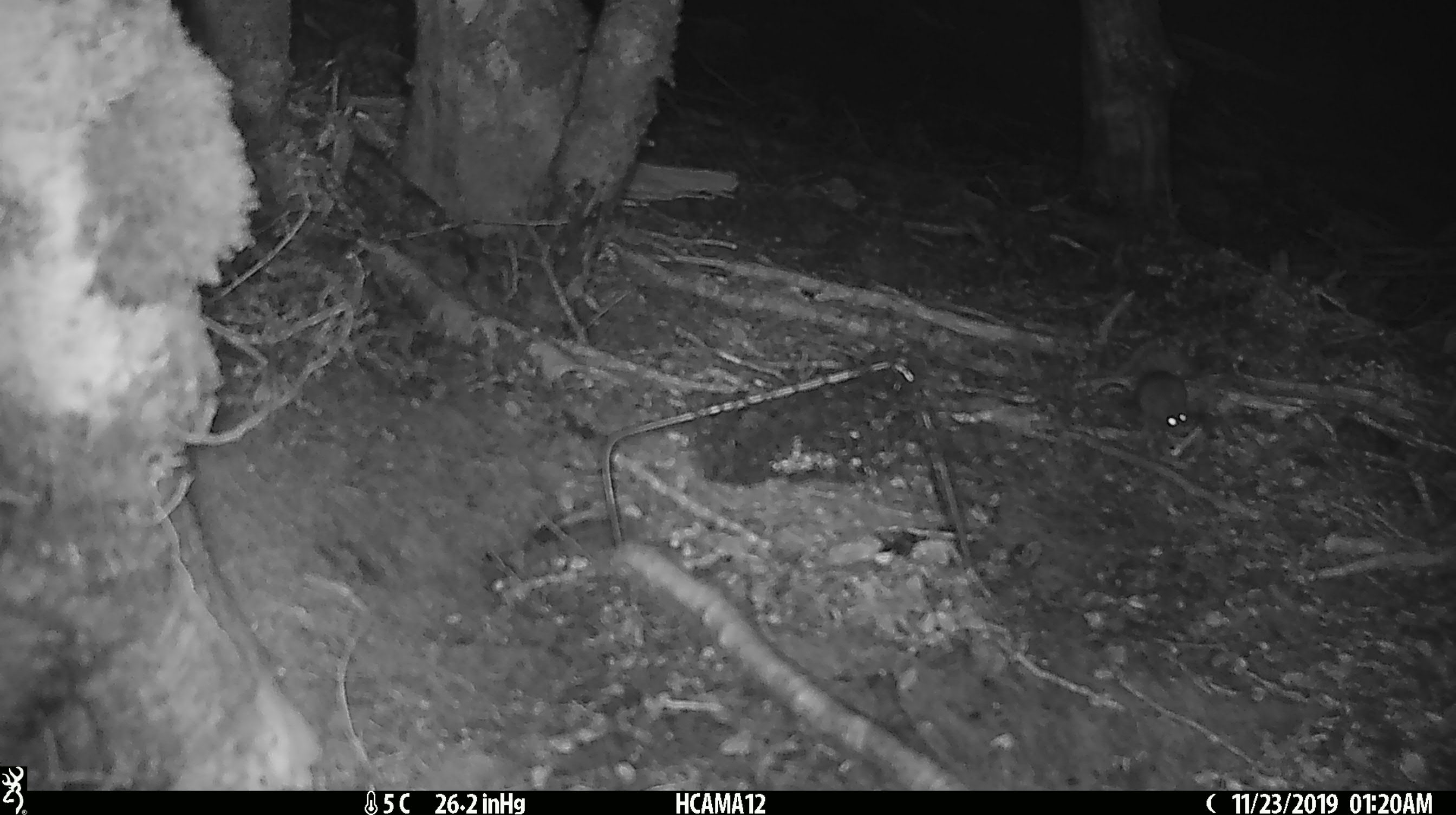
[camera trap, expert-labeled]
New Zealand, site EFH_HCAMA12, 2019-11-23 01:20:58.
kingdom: Animalia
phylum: Chordata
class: Mammalia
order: Rodentia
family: Muridae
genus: Mus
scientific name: Mus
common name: mouse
Mouse (Mus).